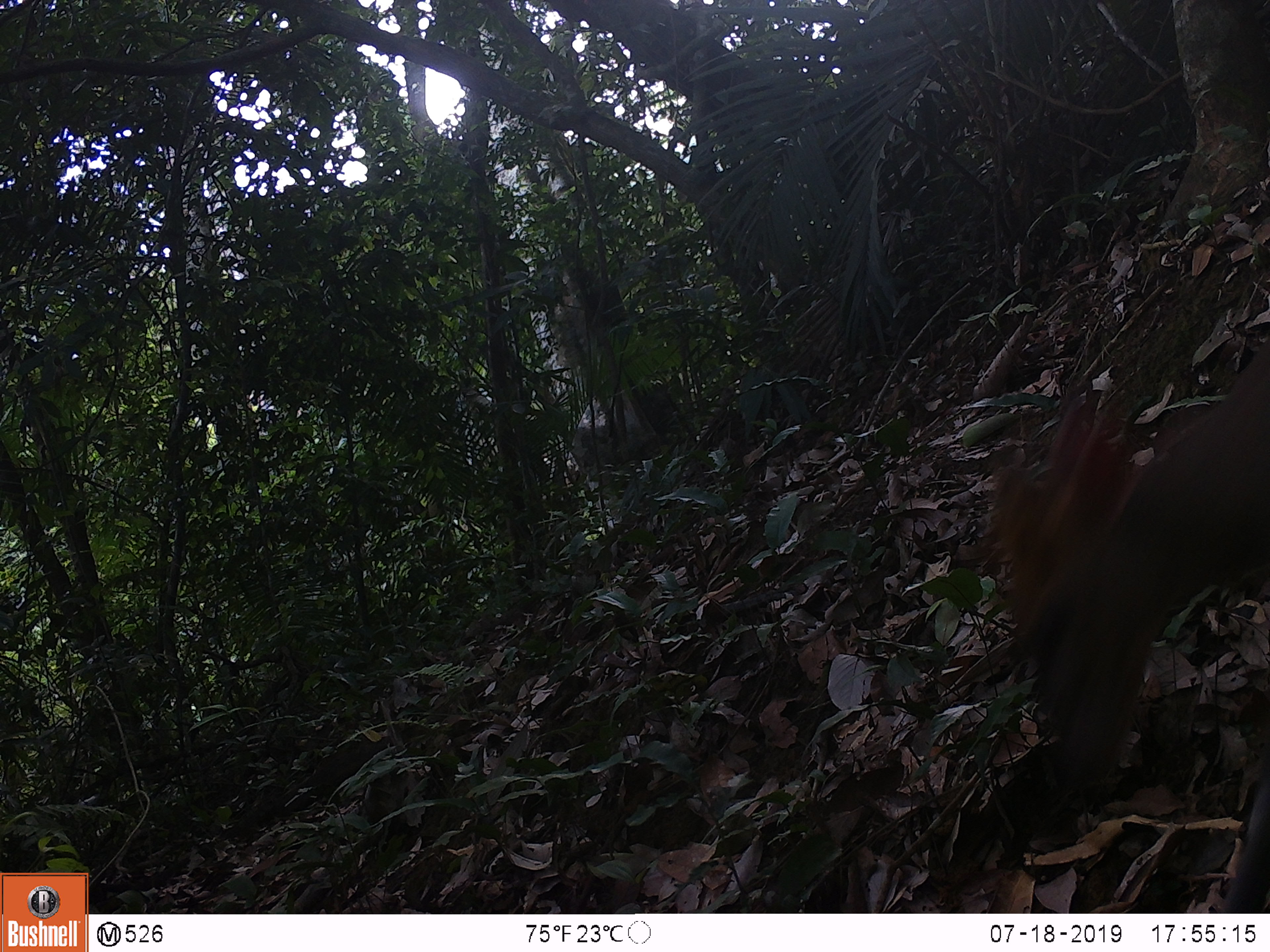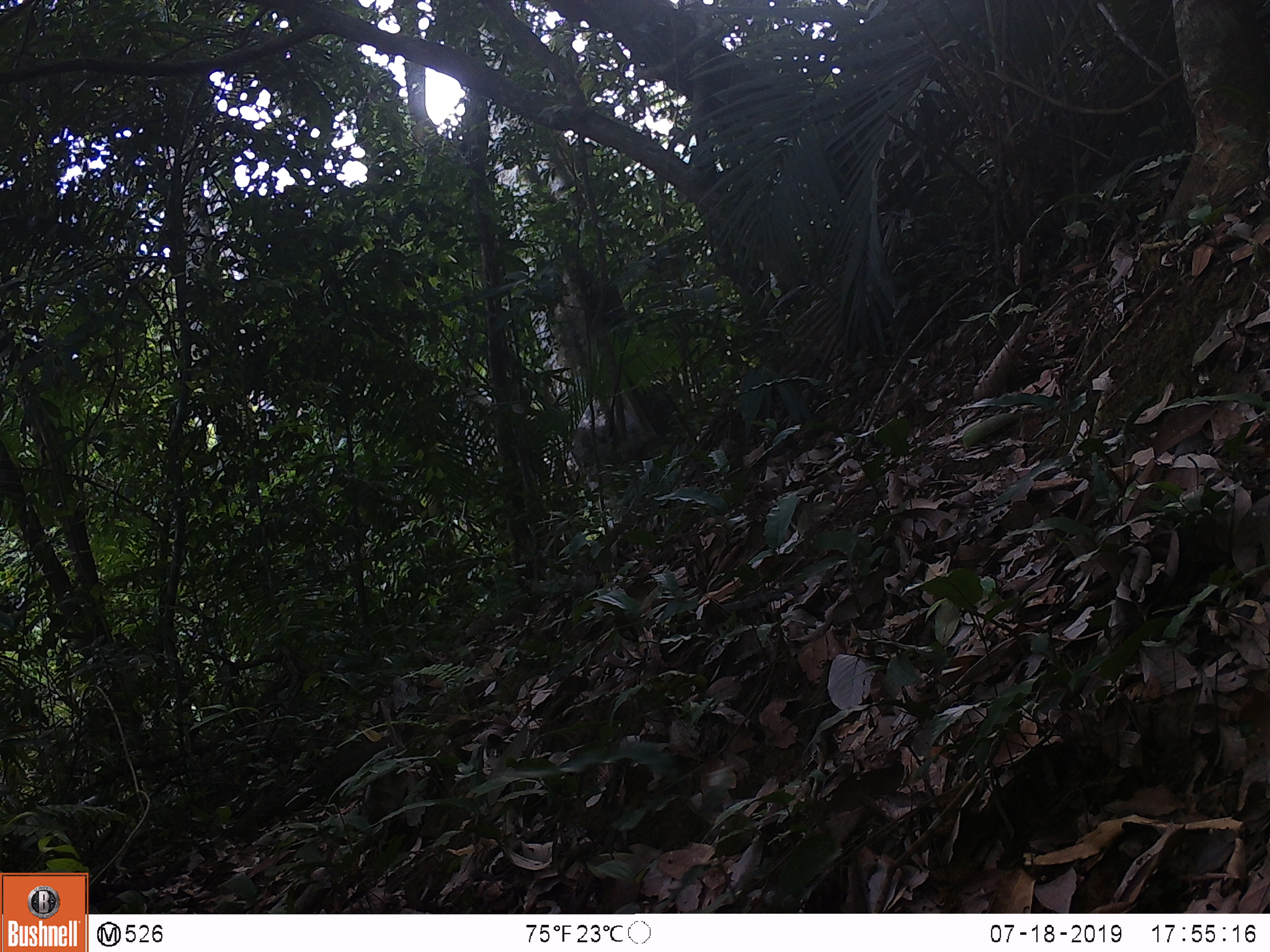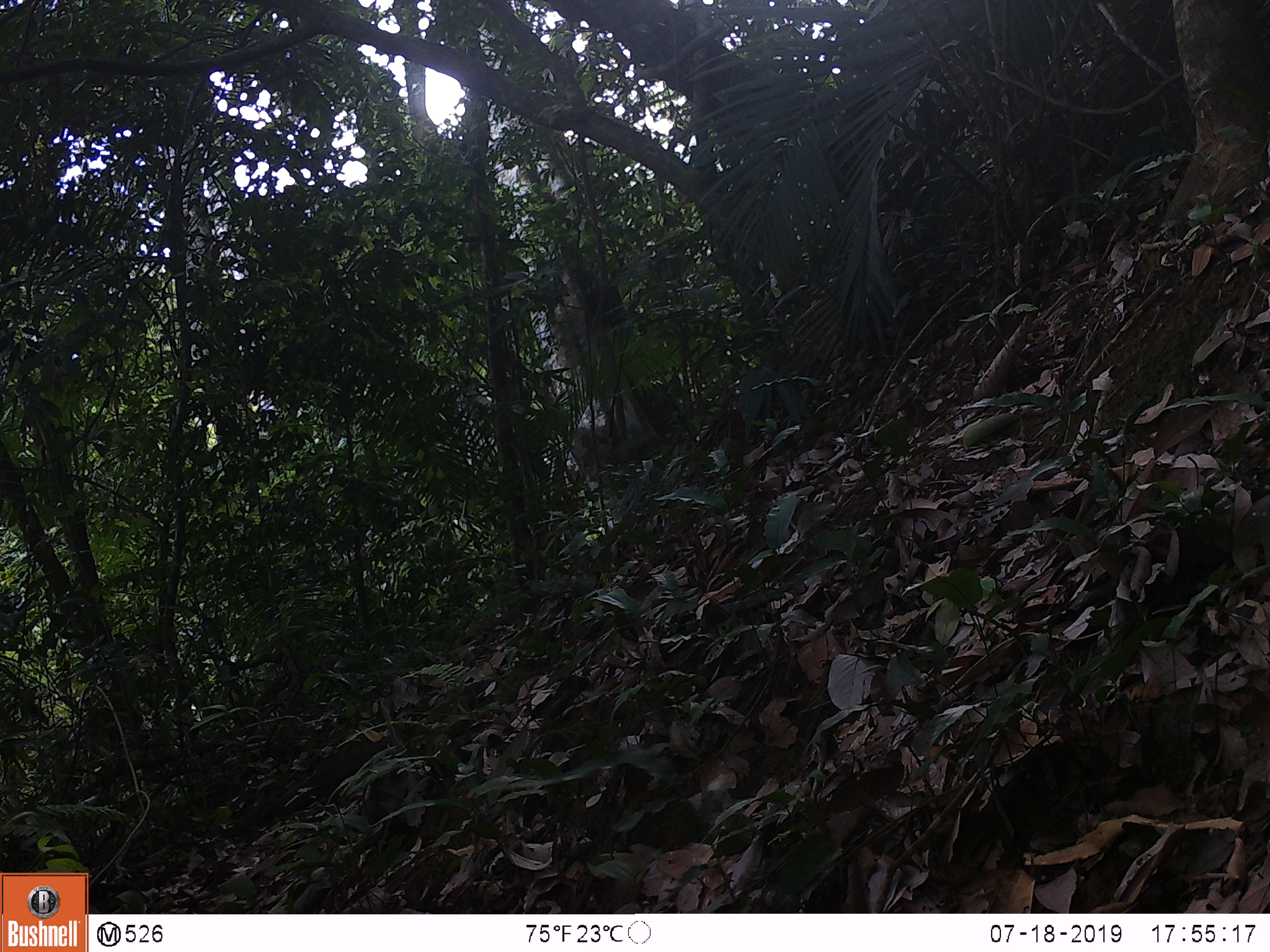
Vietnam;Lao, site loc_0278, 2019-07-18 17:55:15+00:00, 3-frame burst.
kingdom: Animalia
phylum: Chordata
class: Mammalia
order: Artiodactyla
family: Cervidae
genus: Muntiacus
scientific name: Muntiacus rooseveltorum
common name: roosevelt's muntjac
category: roosevelts muntjac group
Roosevelts muntjac group (roosevelt's muntjac) (Muntiacus rooseveltorum). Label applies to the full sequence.